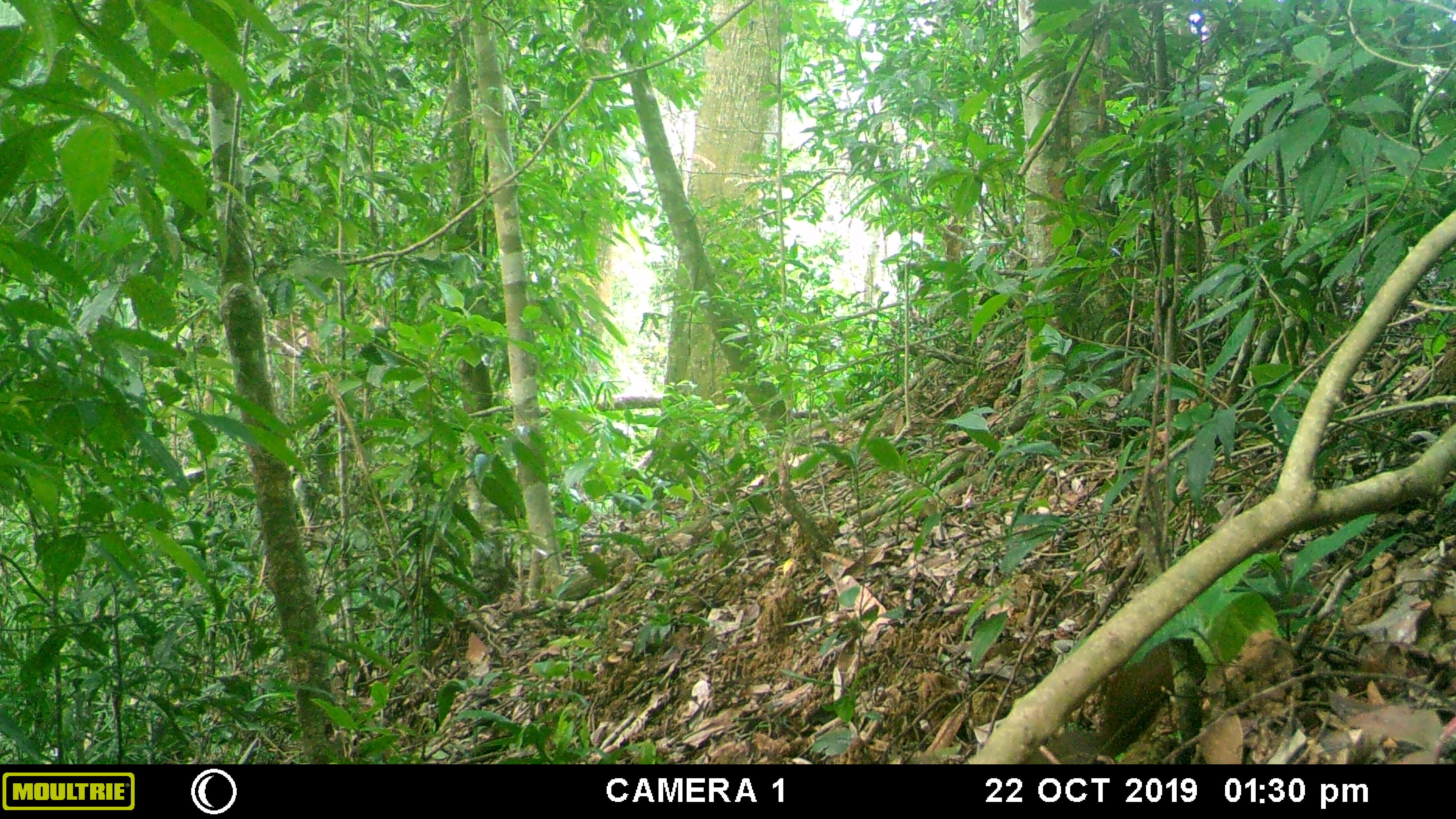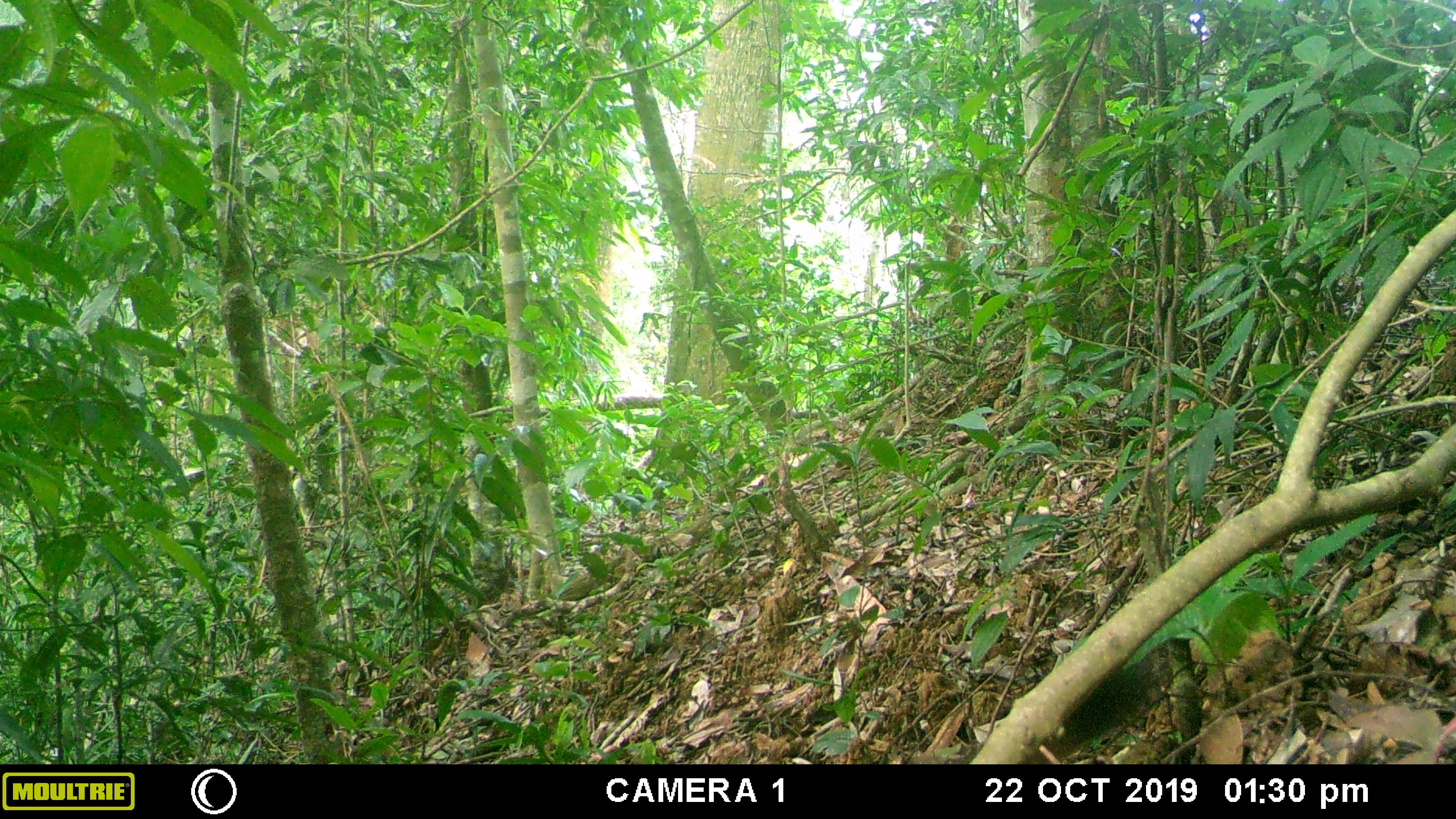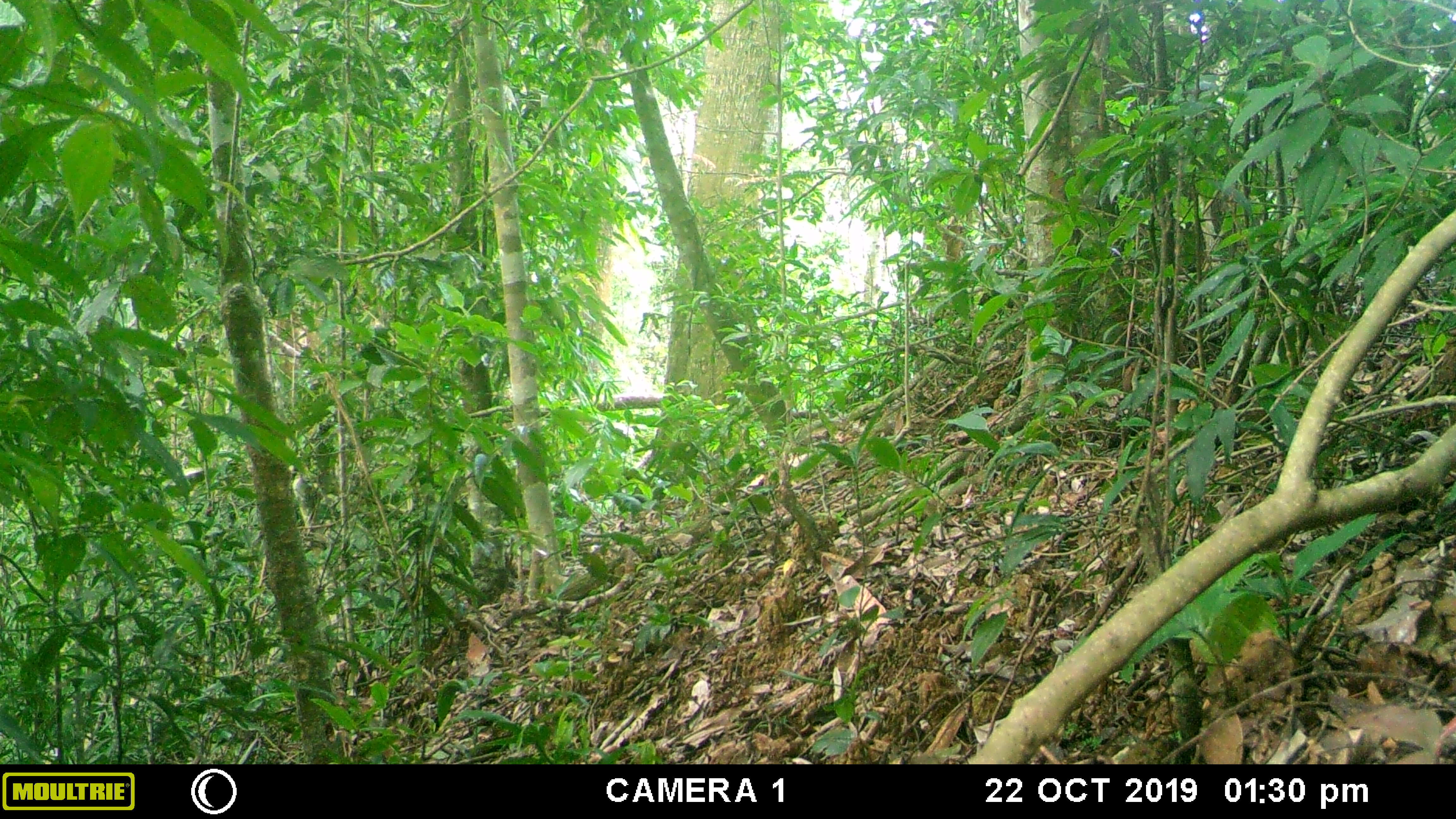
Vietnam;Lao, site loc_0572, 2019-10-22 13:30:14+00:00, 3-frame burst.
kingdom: Animalia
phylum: Chordata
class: Mammalia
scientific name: Mammalia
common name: mammal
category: unidentified small mammal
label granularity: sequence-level